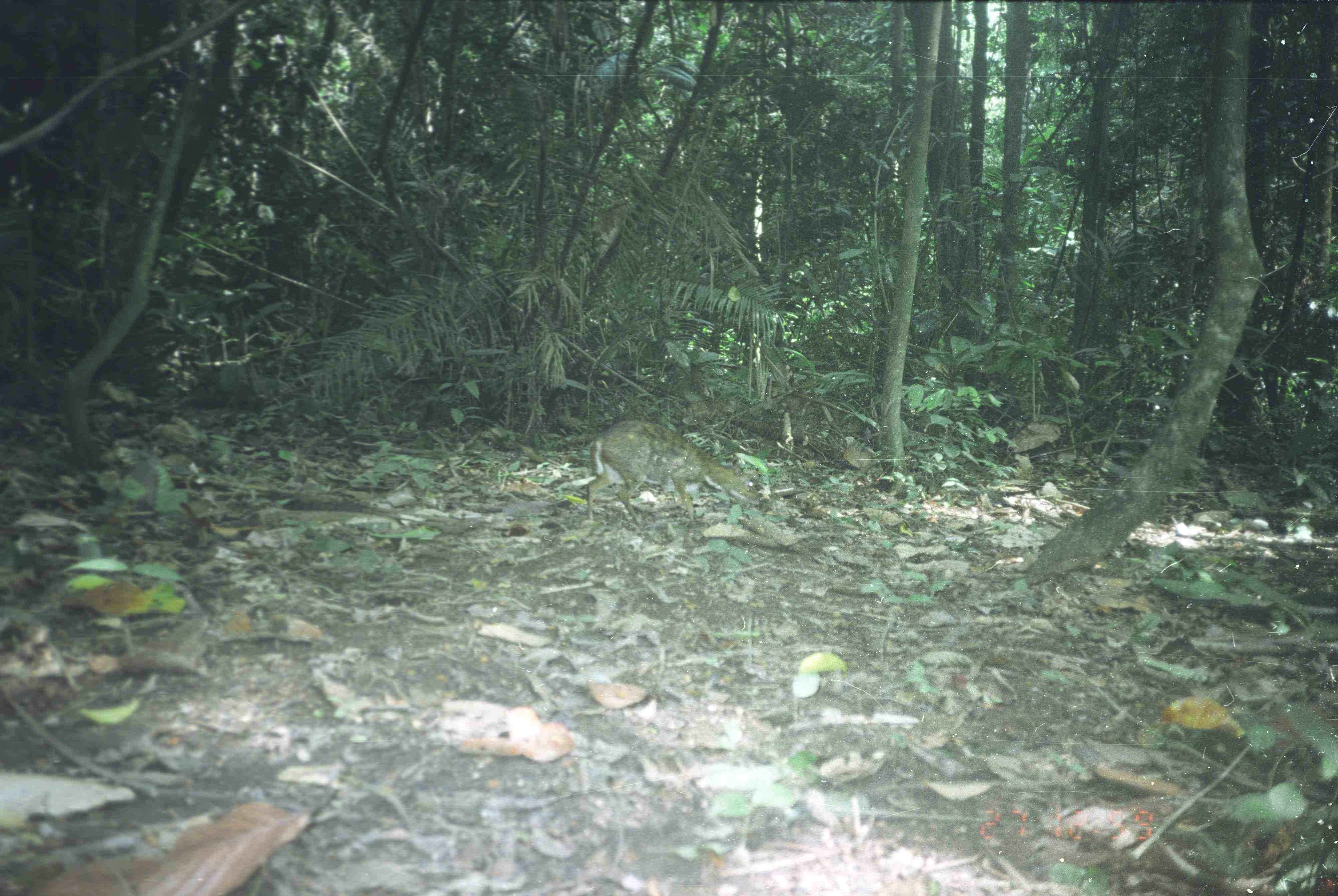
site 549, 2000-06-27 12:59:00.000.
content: unidentified animal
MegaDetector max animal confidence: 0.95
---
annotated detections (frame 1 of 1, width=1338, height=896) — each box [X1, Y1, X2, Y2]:
unknown: [586, 419, 760, 530]